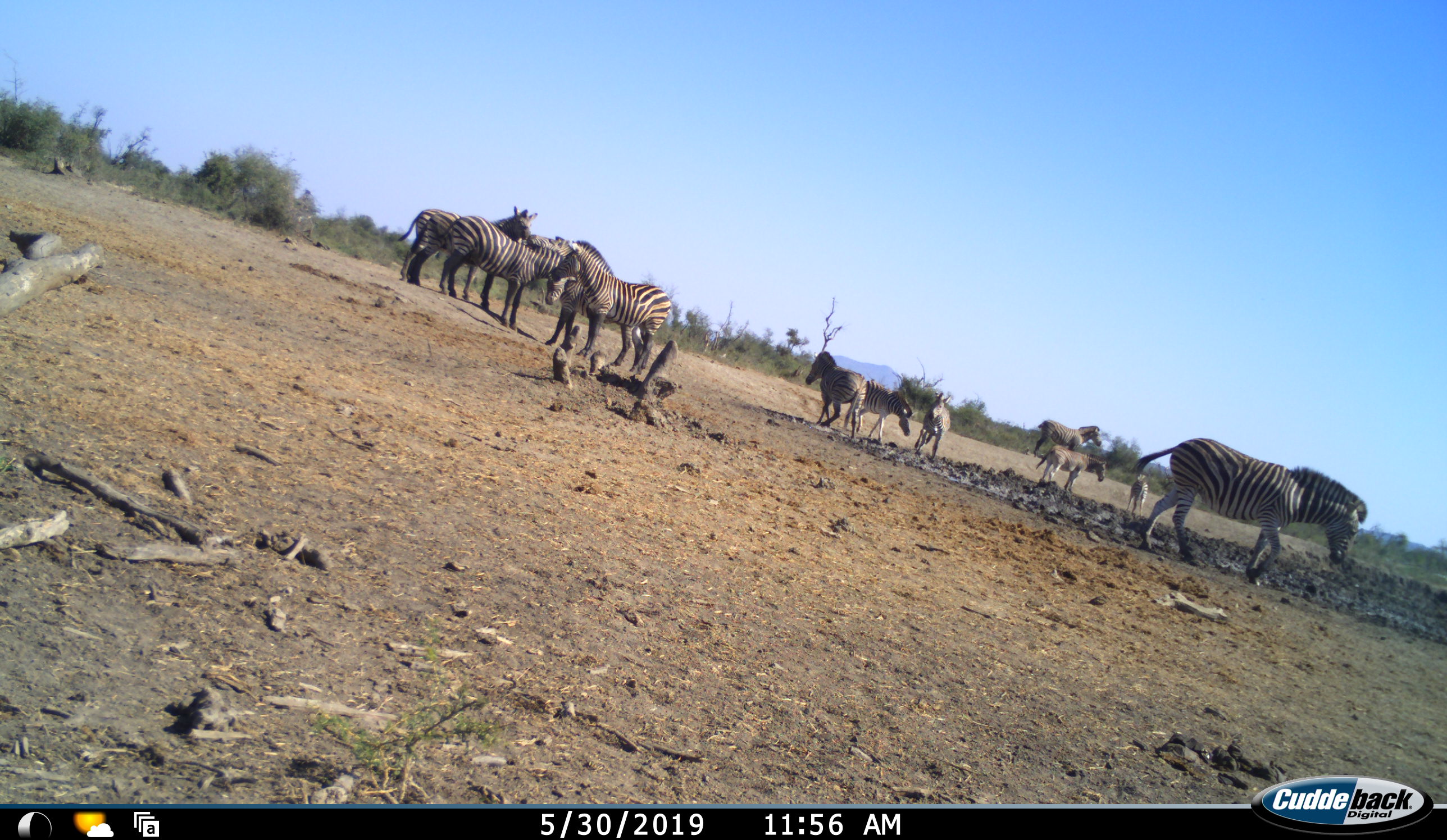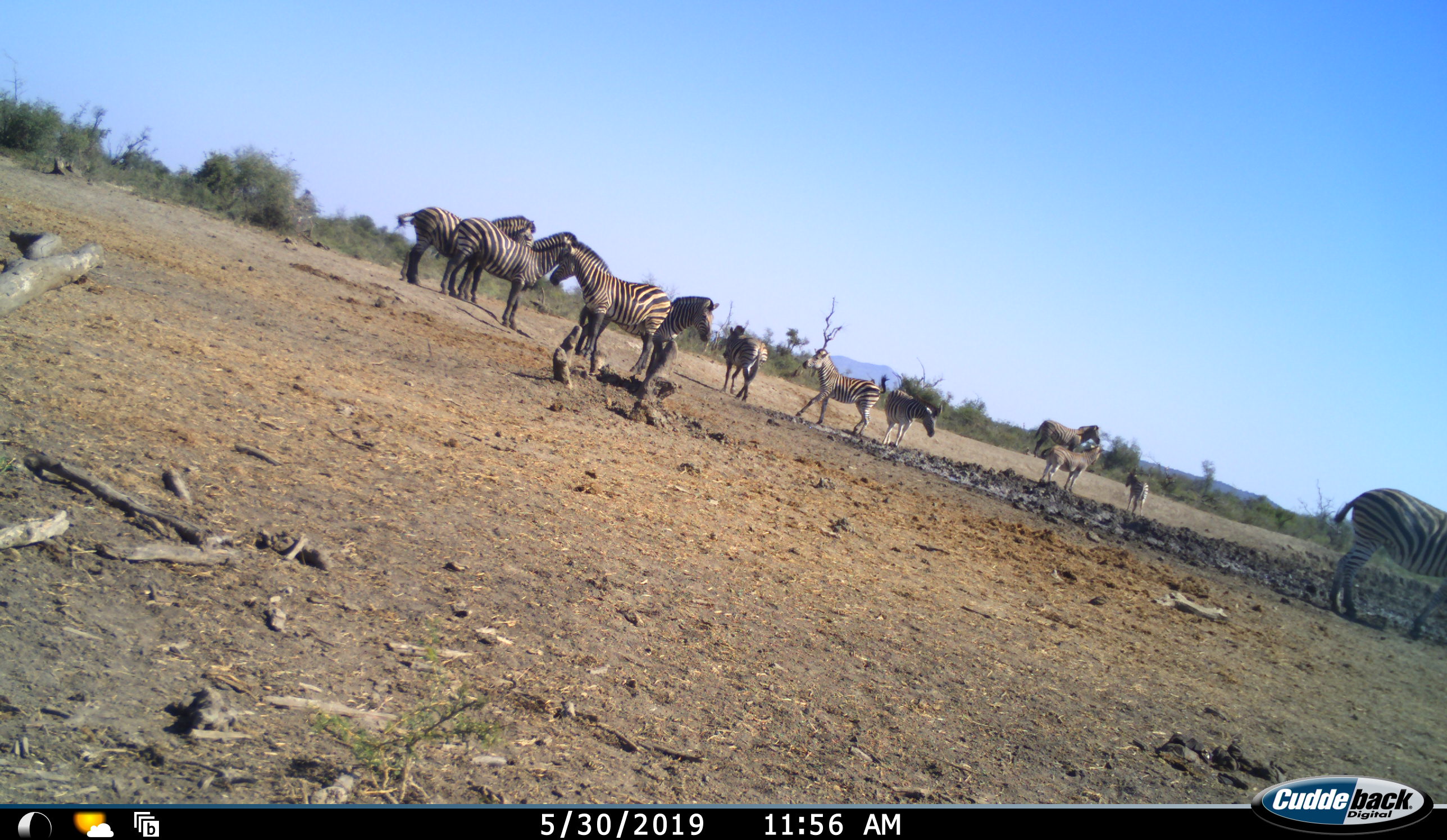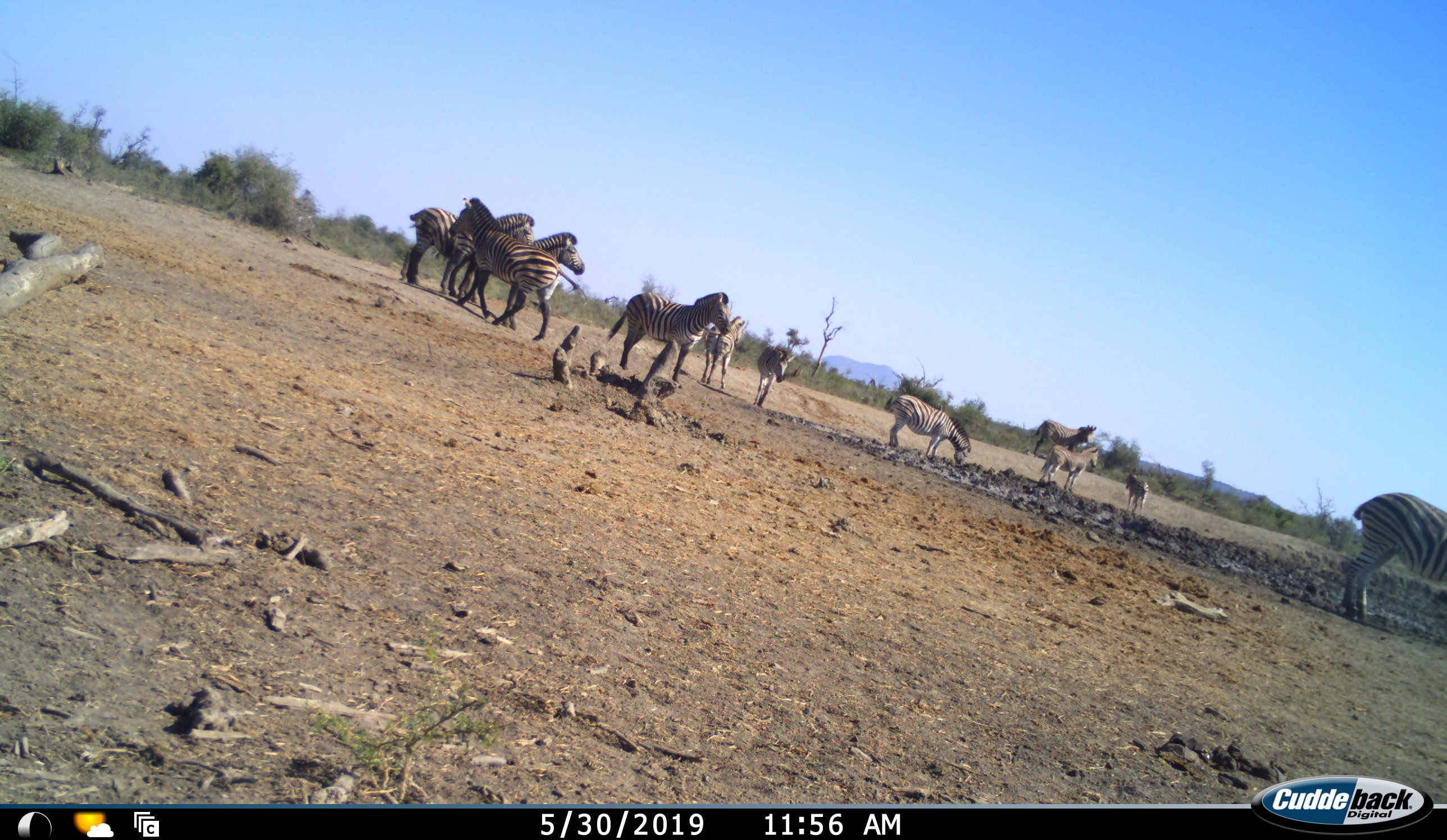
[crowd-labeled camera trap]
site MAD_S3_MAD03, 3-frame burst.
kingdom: Animalia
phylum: Chordata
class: Mammalia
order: Perissodactyla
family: Equidae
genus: Equus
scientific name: Equus quagga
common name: plains zebra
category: zebraplains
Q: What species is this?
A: Zebraplains (plains zebra) (Equus quagga).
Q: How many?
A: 11-50.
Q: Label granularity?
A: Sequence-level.